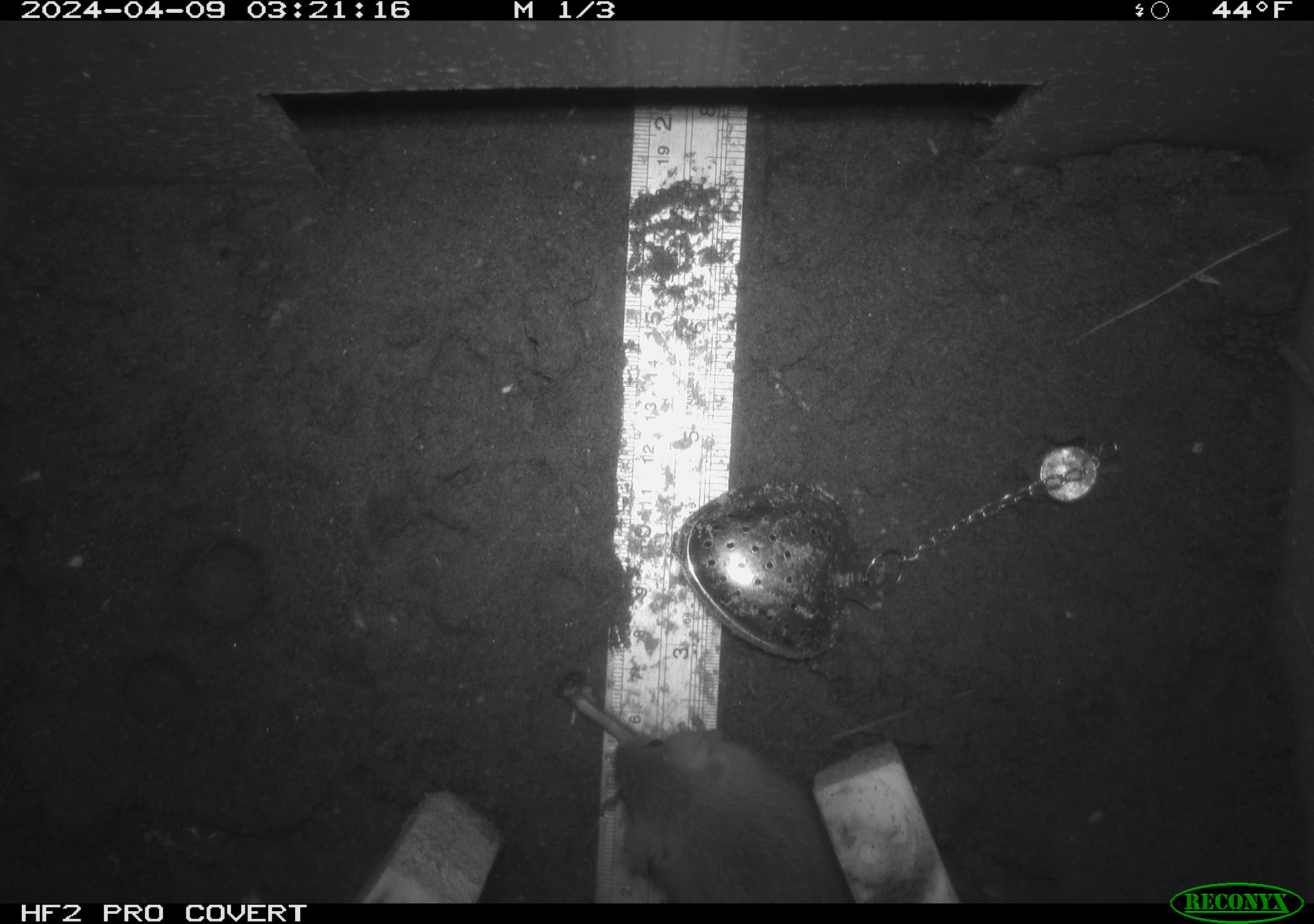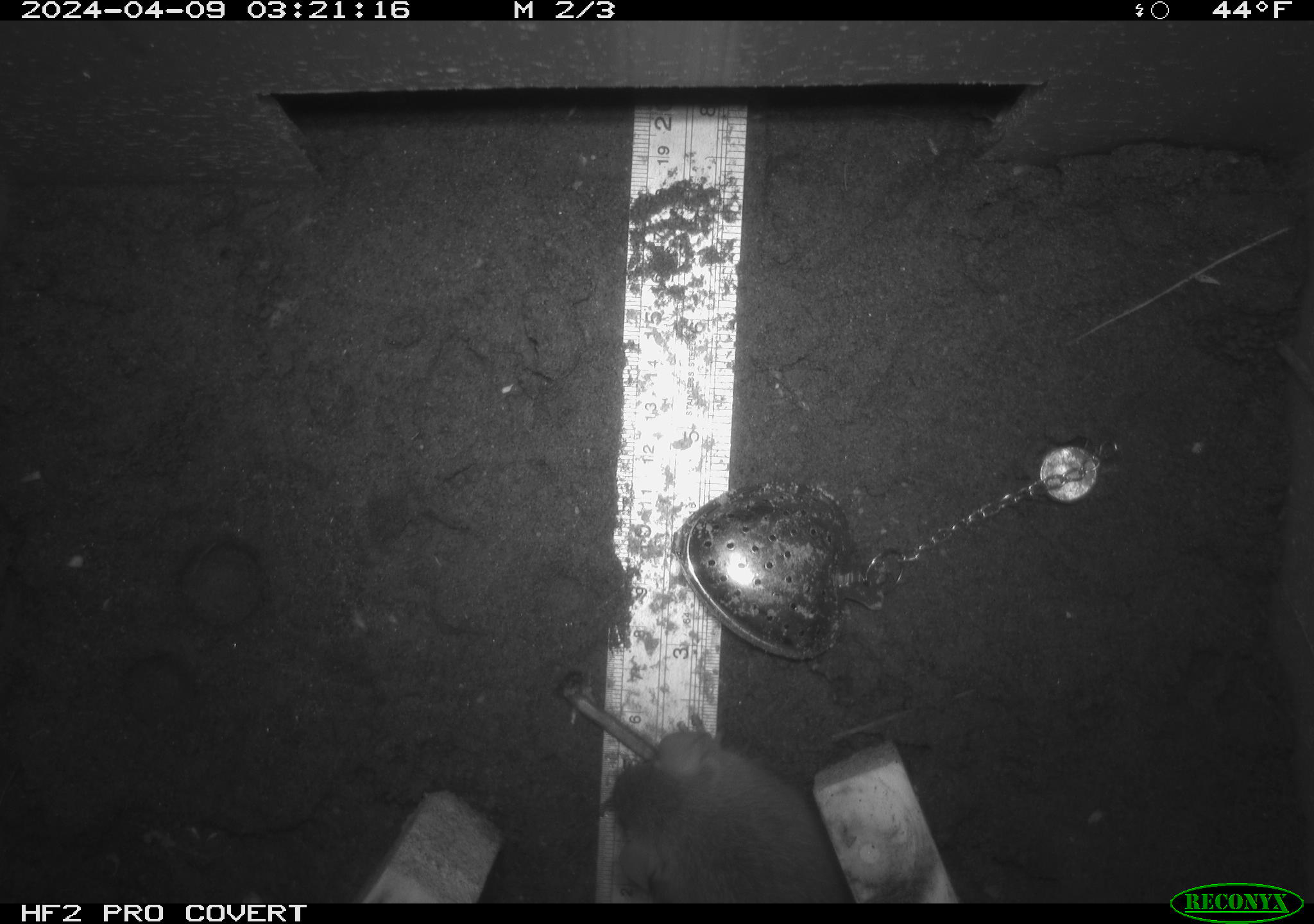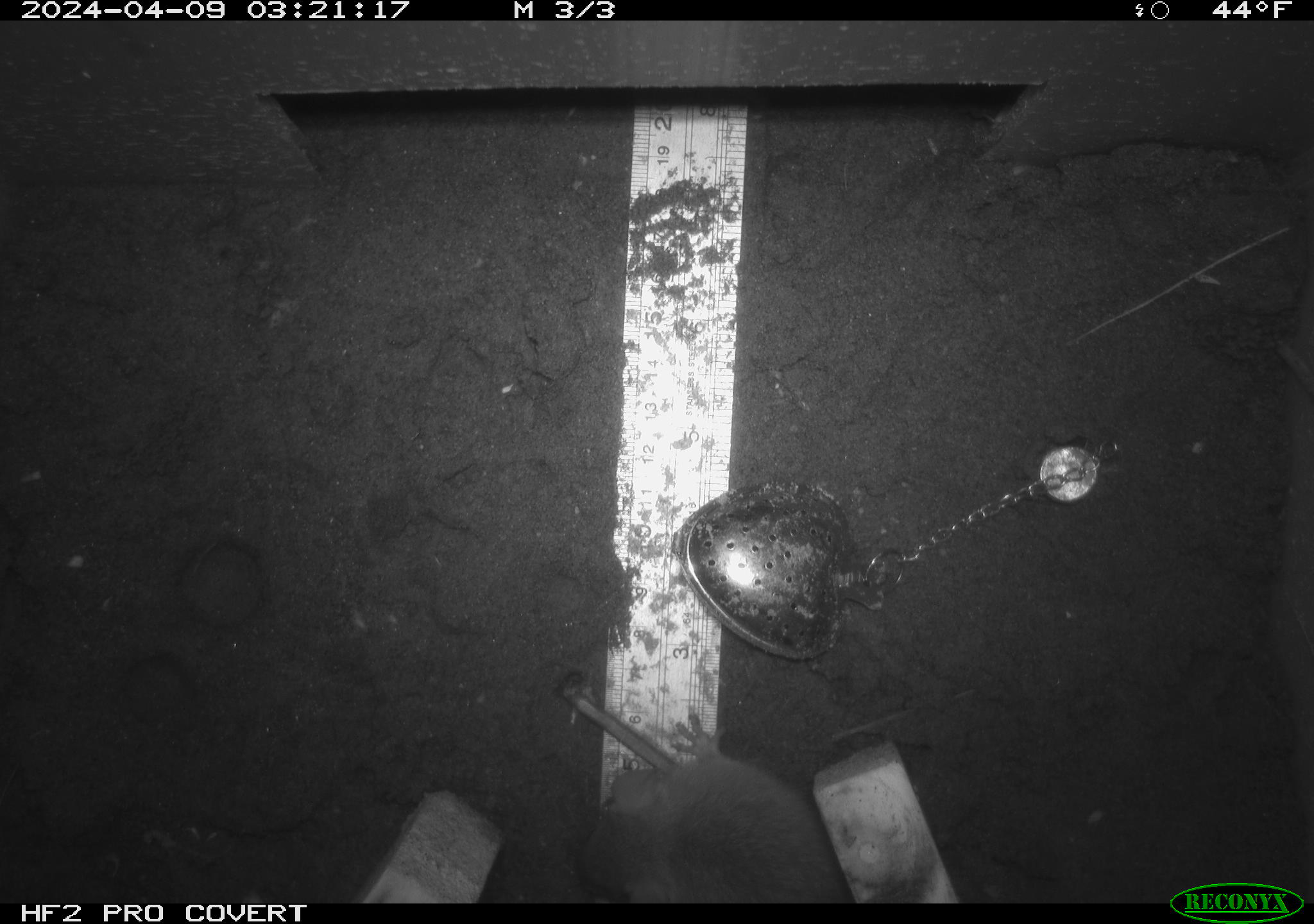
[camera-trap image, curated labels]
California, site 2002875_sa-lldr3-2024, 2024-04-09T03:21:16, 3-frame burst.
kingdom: Animalia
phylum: Chordata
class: Mammalia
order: Rodentia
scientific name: Rodentia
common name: rodent